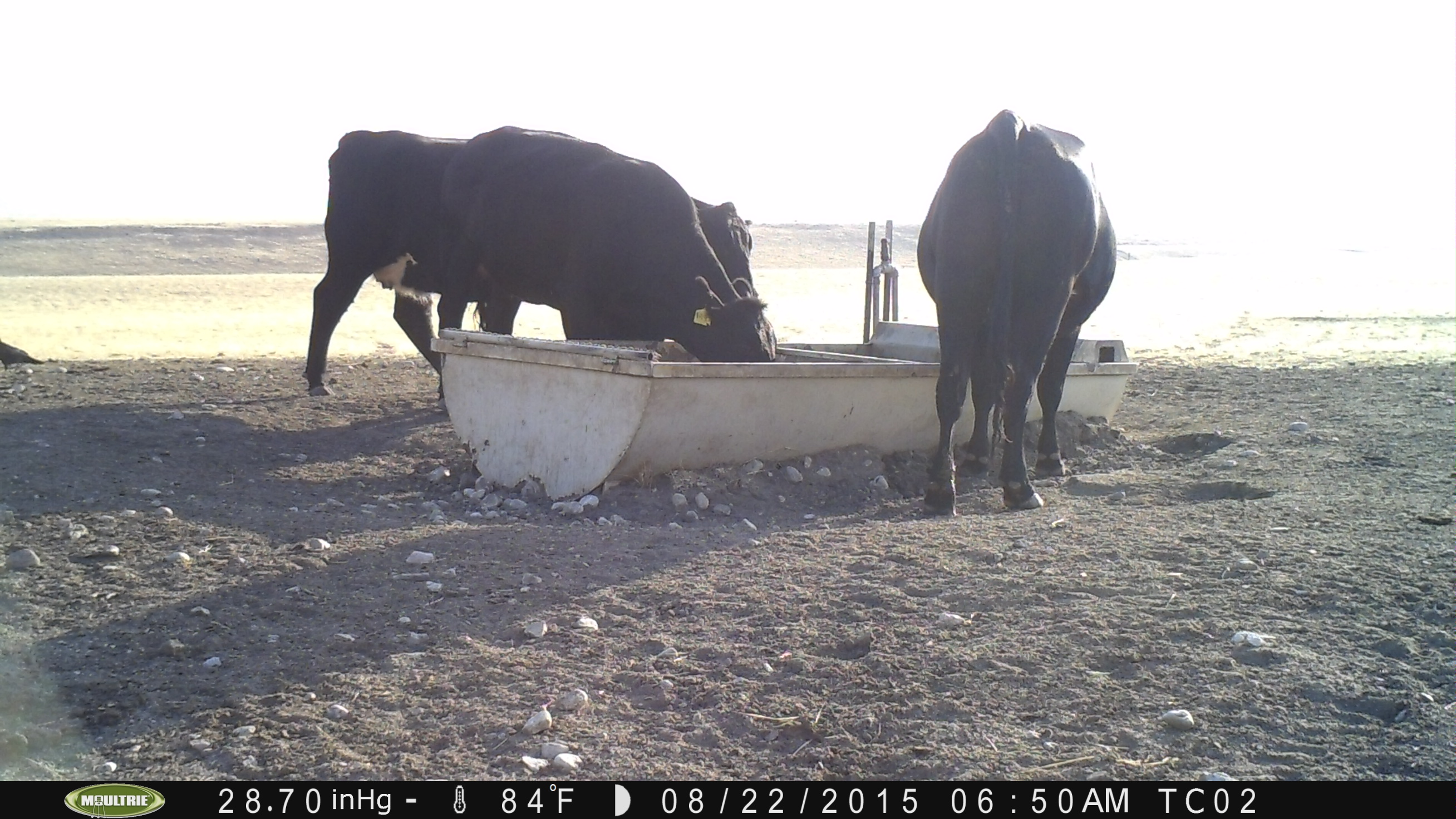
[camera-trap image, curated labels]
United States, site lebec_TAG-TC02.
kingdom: Animalia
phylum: Chordata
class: Mammalia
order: Artiodactyla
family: Bovidae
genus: Bos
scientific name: Bos taurus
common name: domestic cow